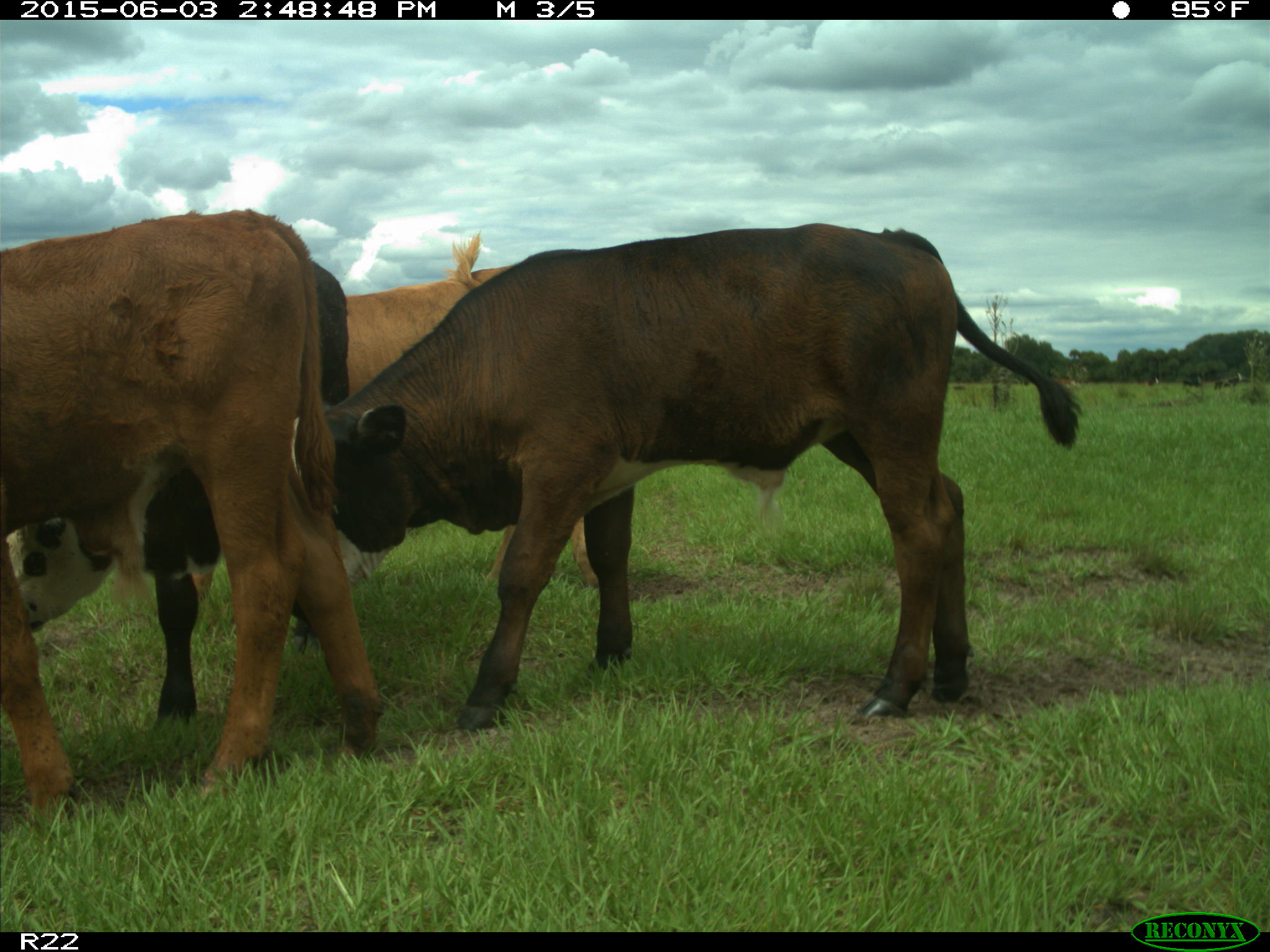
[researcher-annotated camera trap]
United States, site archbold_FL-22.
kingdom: Animalia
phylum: Chordata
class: Mammalia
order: Artiodactyla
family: Bovidae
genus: Bos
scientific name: Bos taurus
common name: domestic cow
Bos taurus (domestic cow).